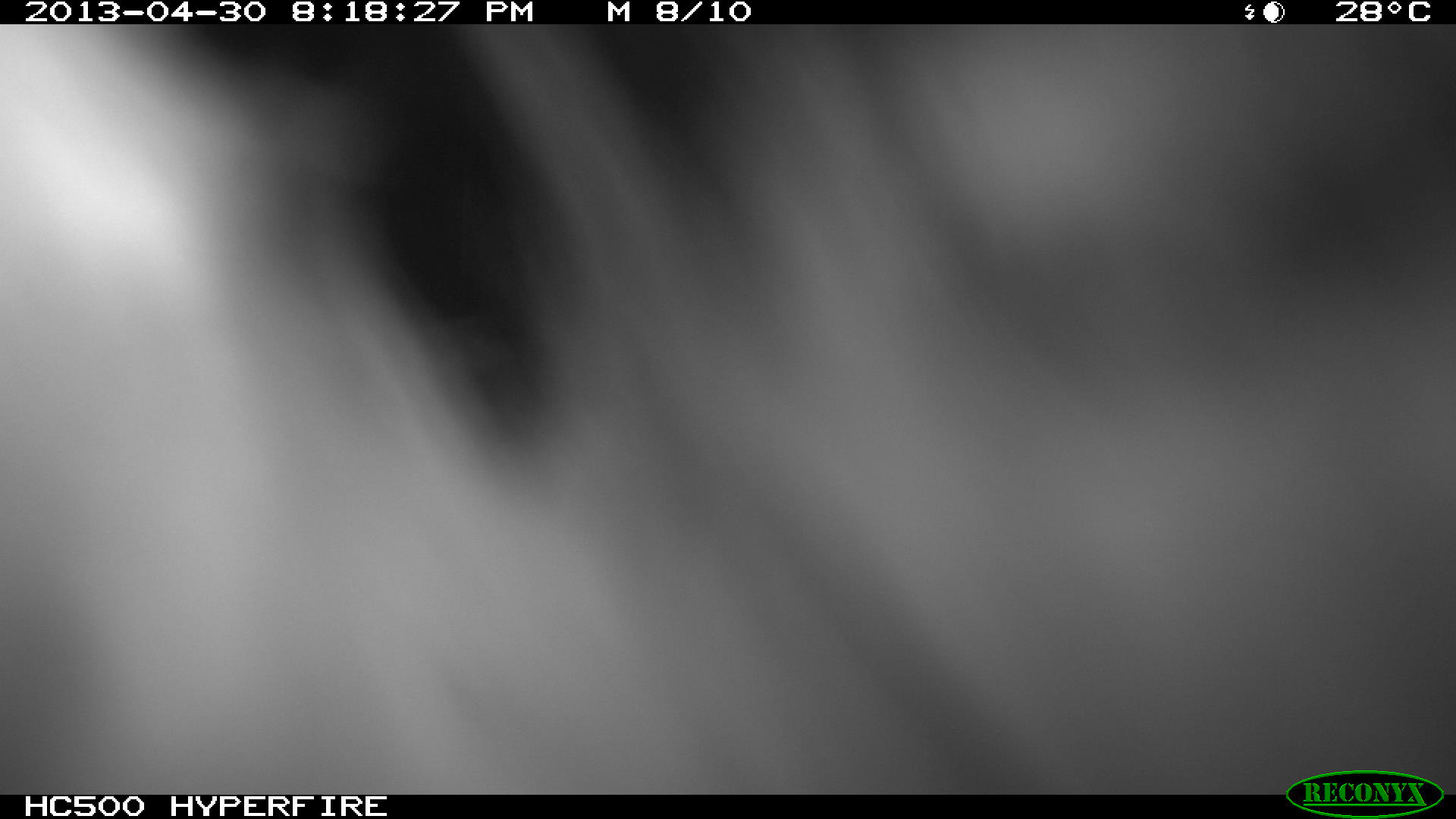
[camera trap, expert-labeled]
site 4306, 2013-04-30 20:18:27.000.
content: unidentified animal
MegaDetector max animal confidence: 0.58